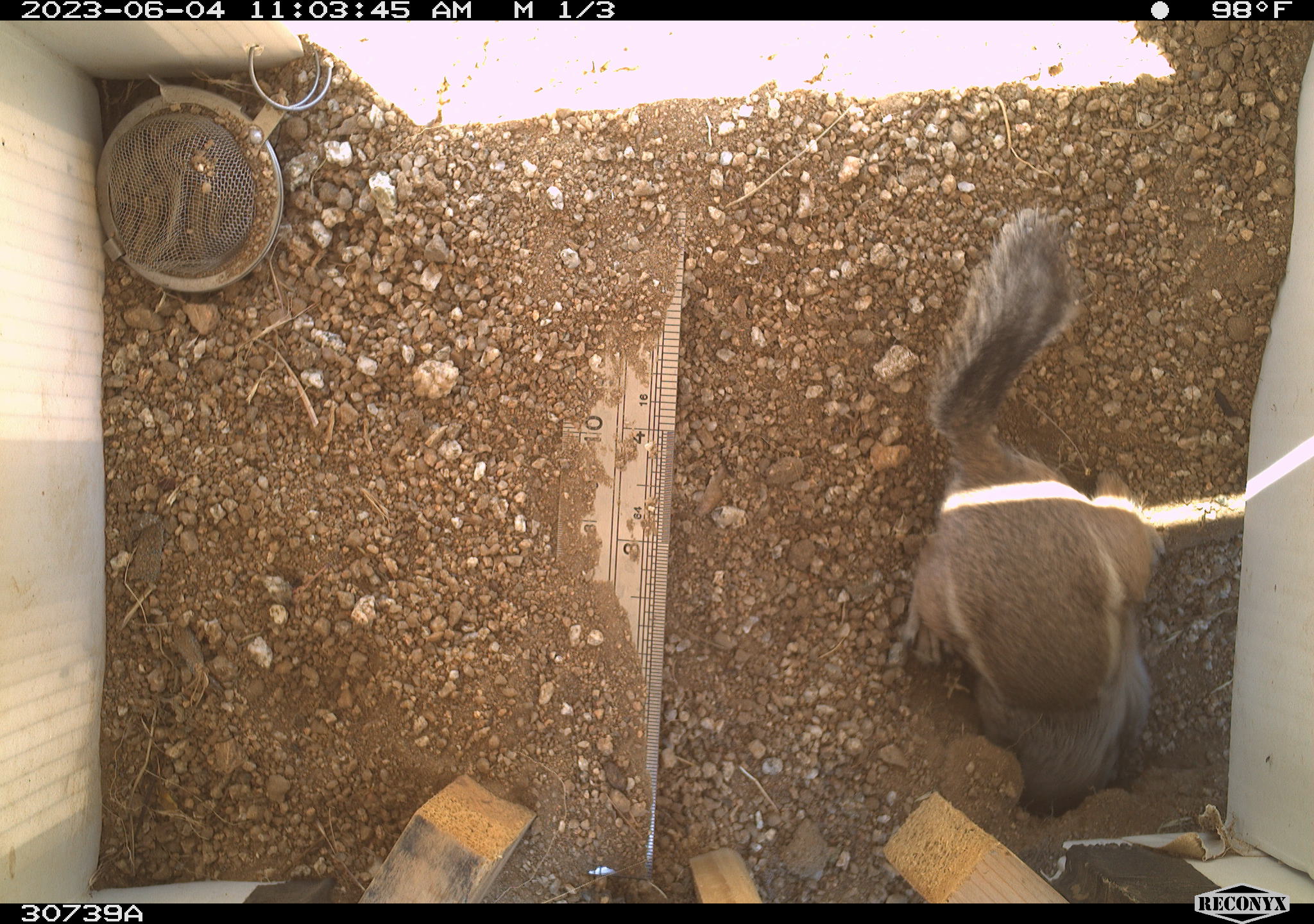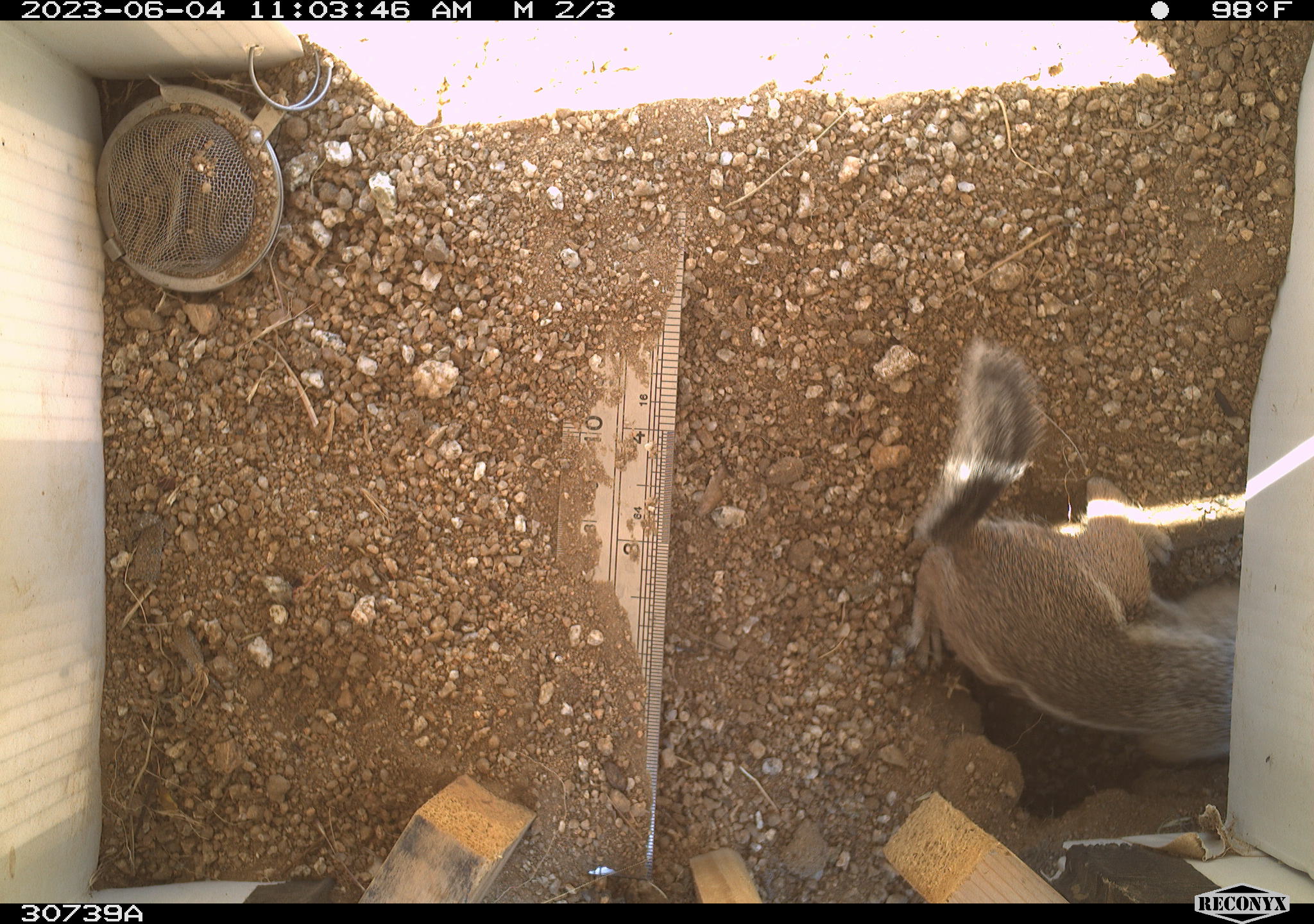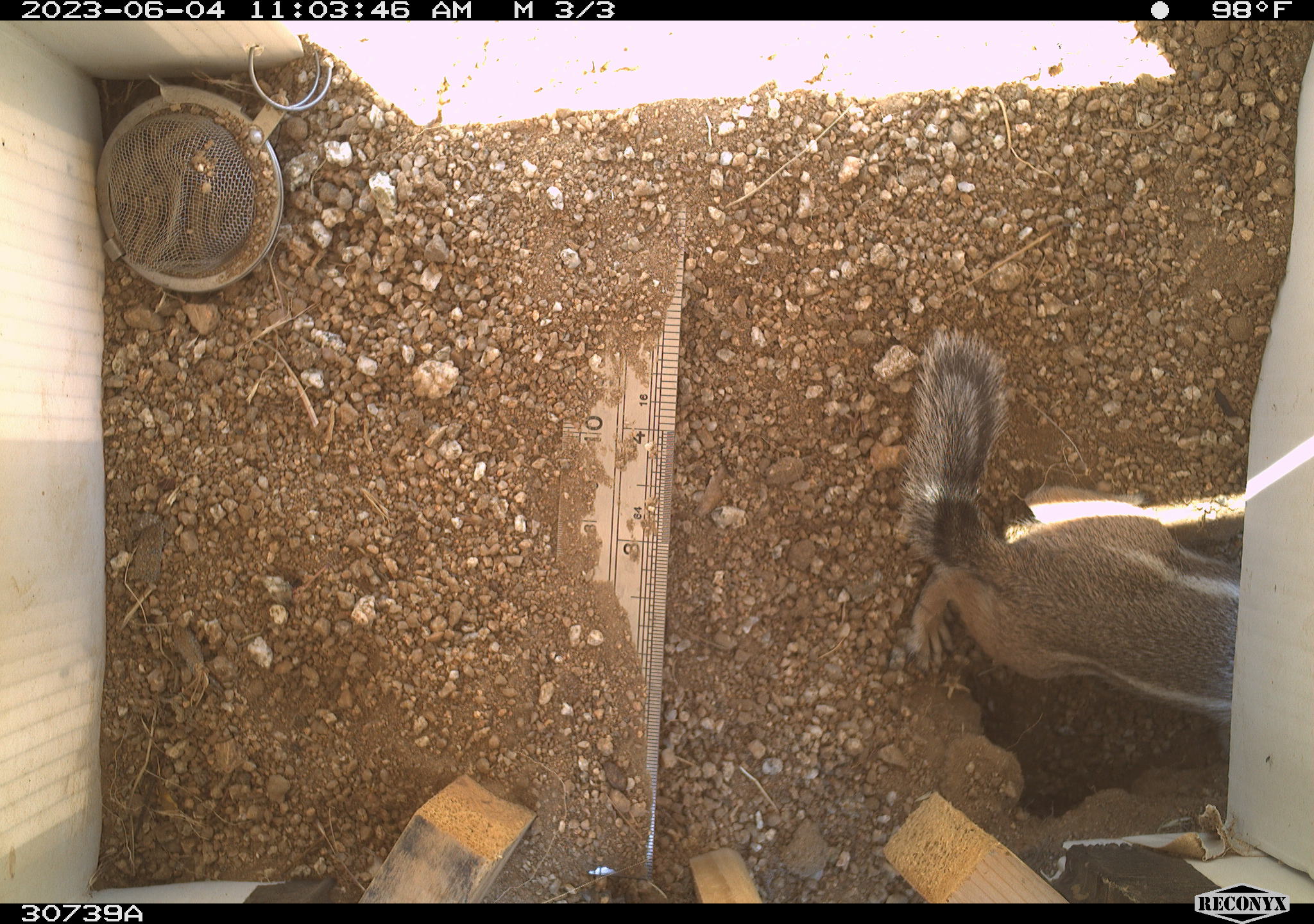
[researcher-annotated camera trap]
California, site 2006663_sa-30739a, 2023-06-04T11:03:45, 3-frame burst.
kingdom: Animalia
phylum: Chordata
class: Mammalia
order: Rodentia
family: Sciuridae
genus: Ammospermophilus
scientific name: Ammospermophilus leucurus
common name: white-tailed antelope squirrel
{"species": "white-tailed antelope squirrel (Ammospermophilus leucurus)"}